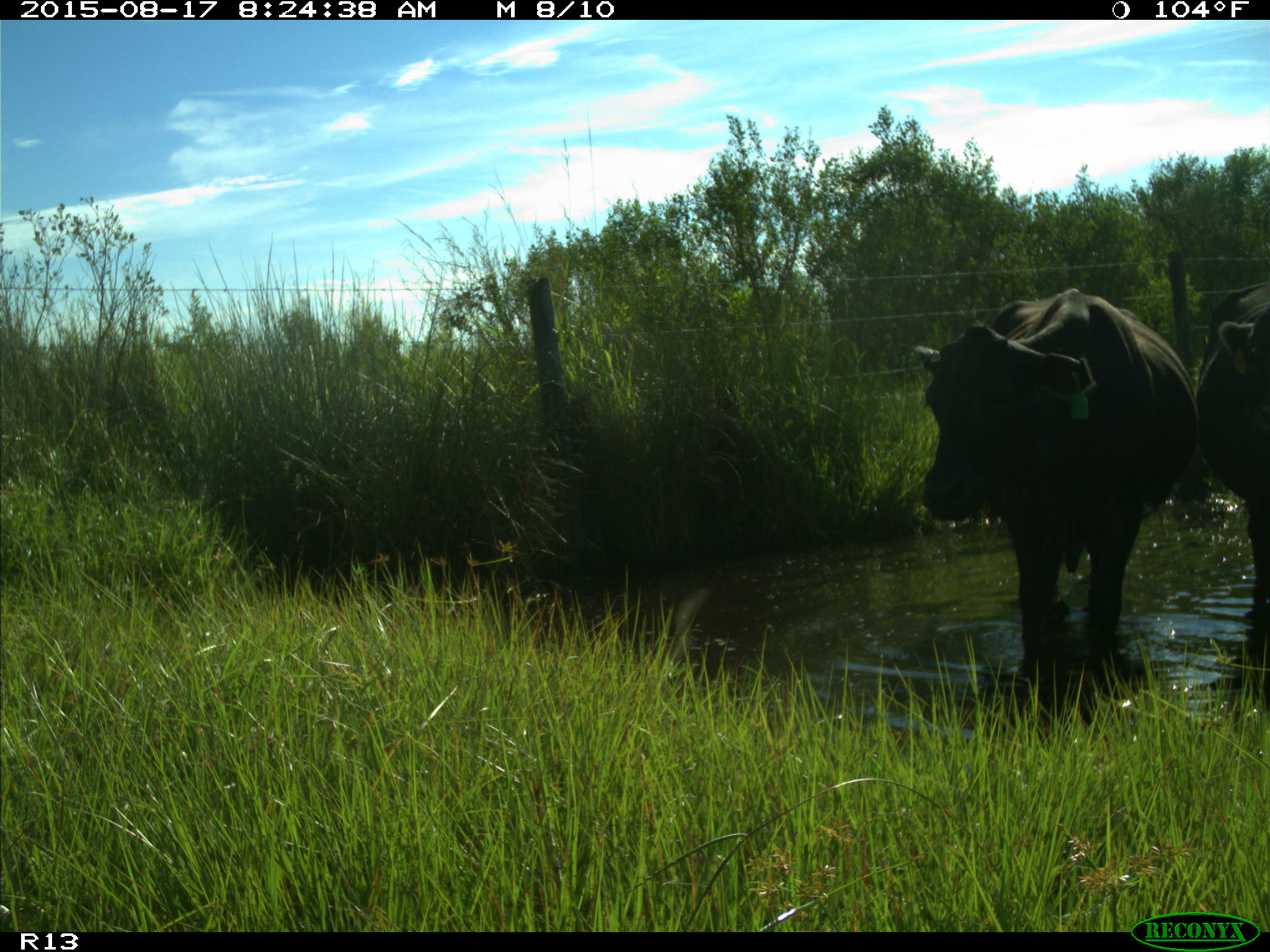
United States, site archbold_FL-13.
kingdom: Animalia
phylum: Chordata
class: Mammalia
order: Artiodactyla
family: Bovidae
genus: Bos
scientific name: Bos taurus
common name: domestic cow